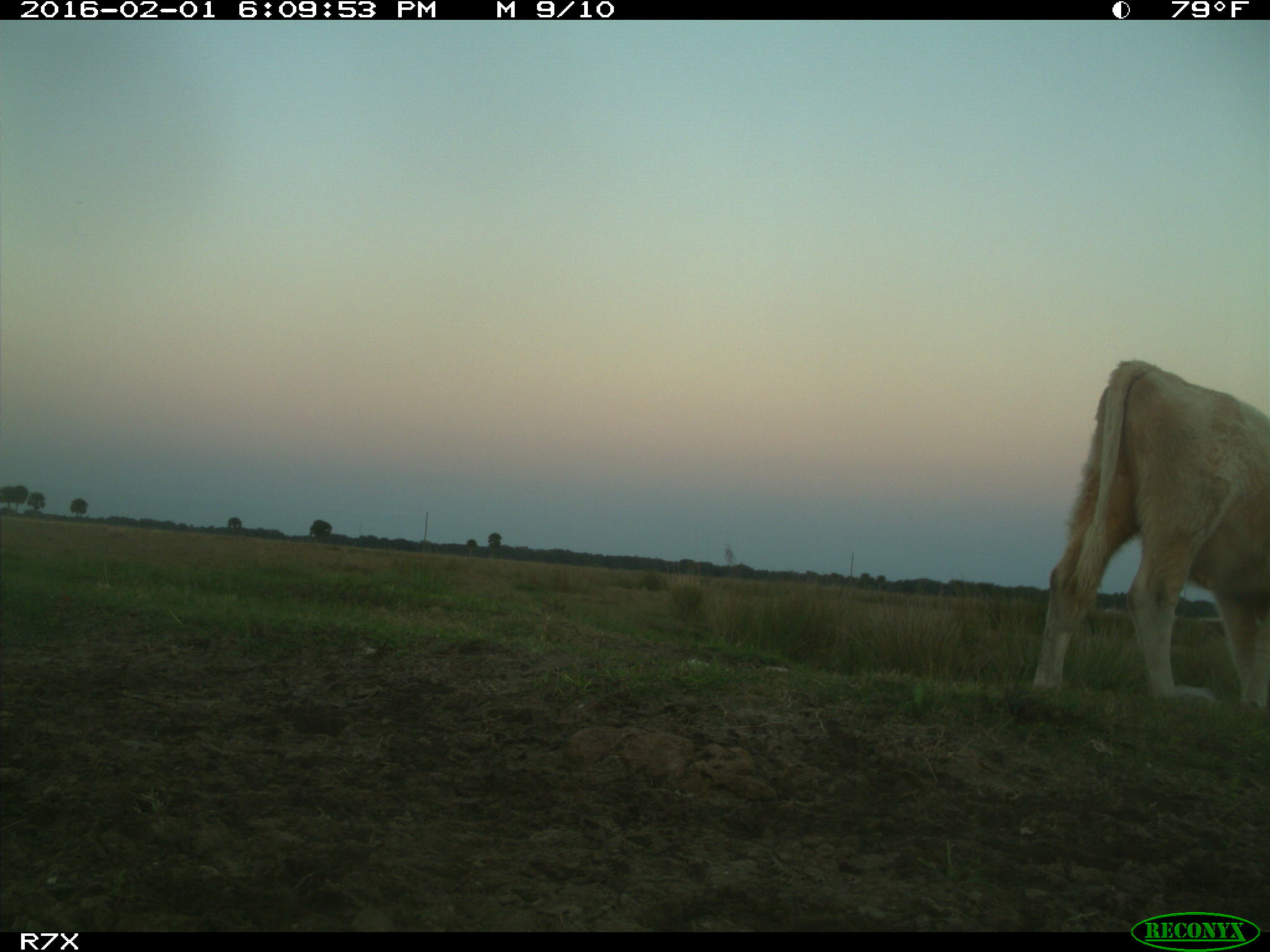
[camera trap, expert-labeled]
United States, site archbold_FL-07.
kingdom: Animalia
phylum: Chordata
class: Mammalia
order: Artiodactyla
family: Bovidae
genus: Bos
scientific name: Bos taurus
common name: domestic cow